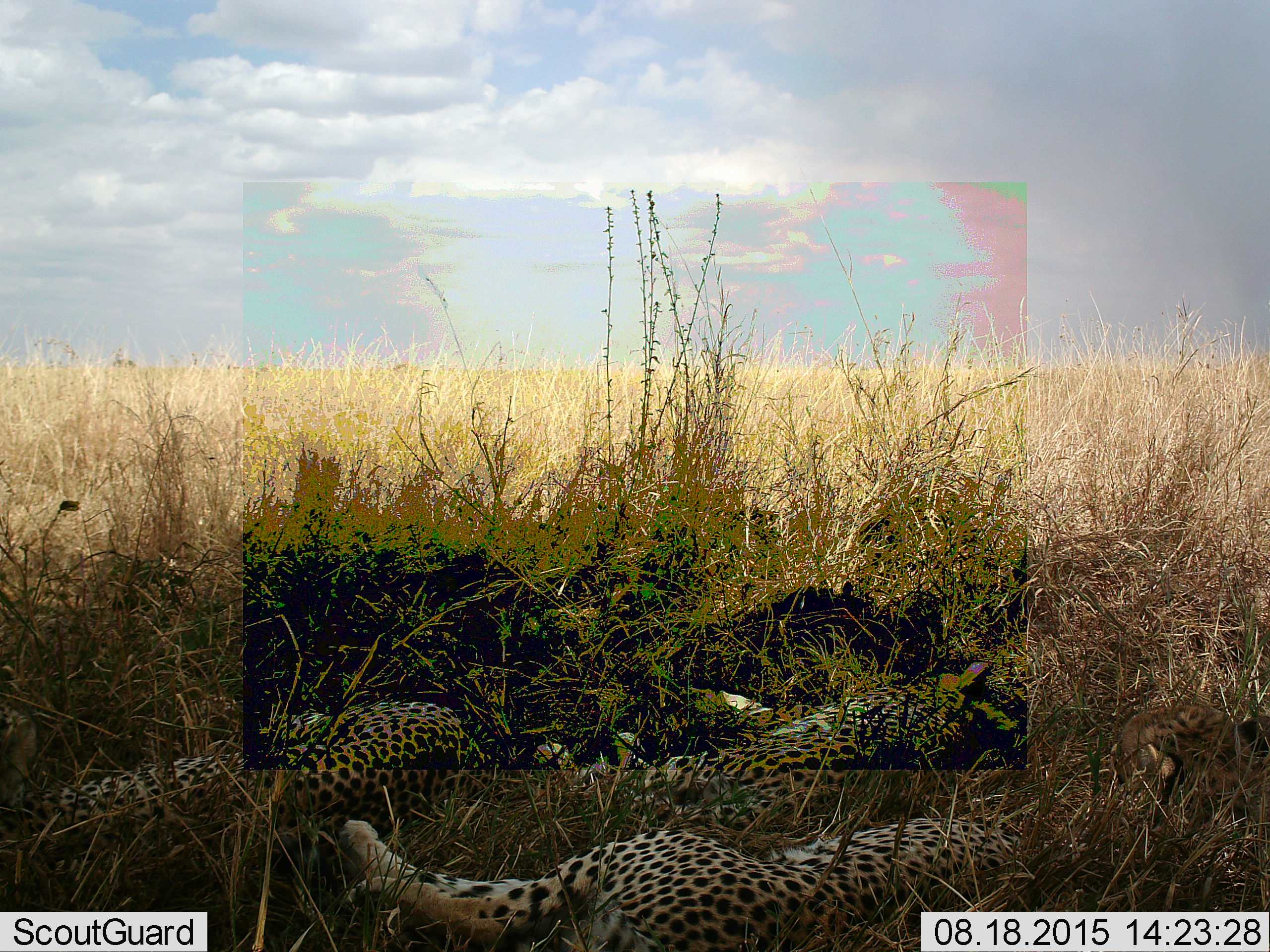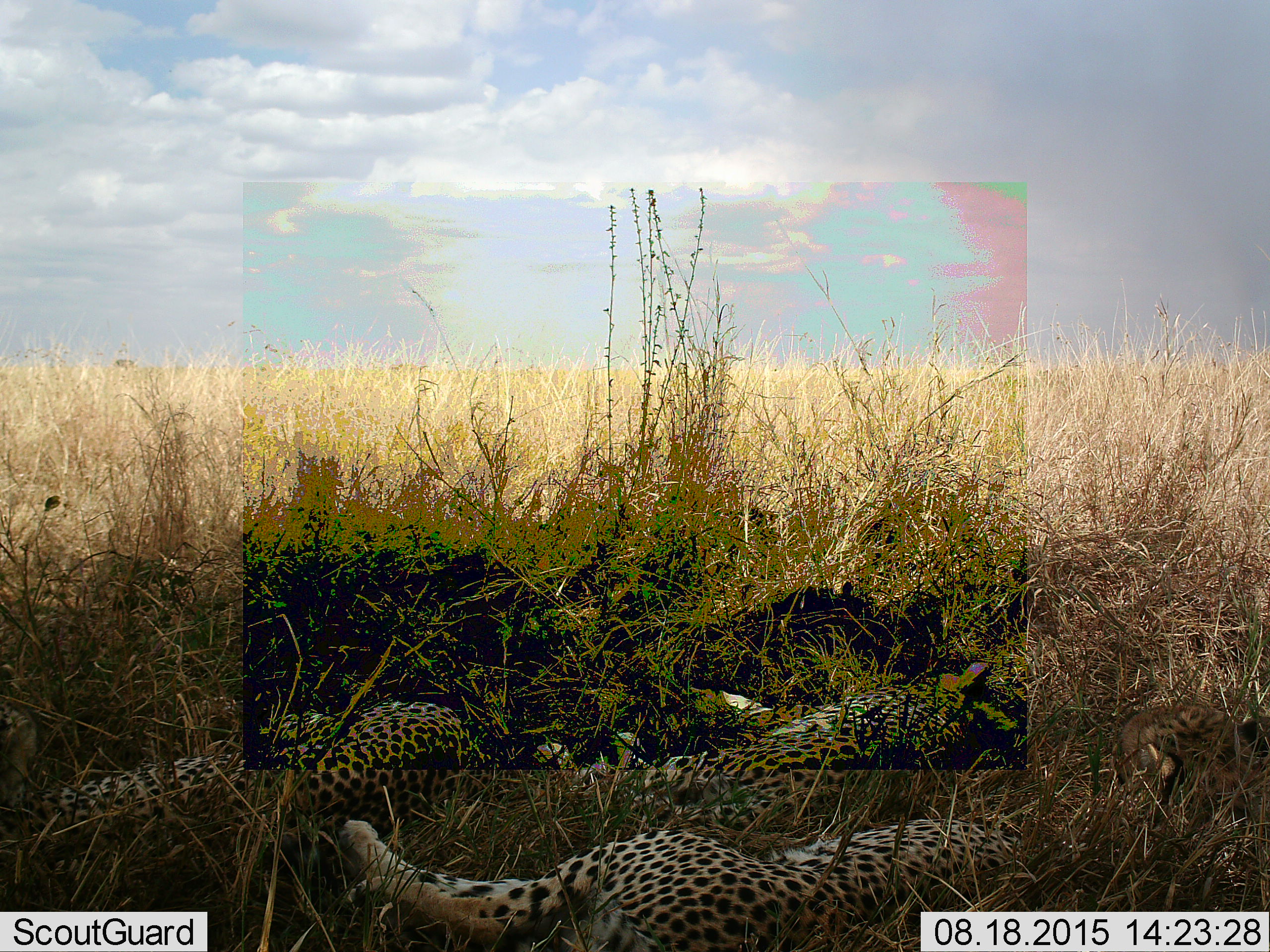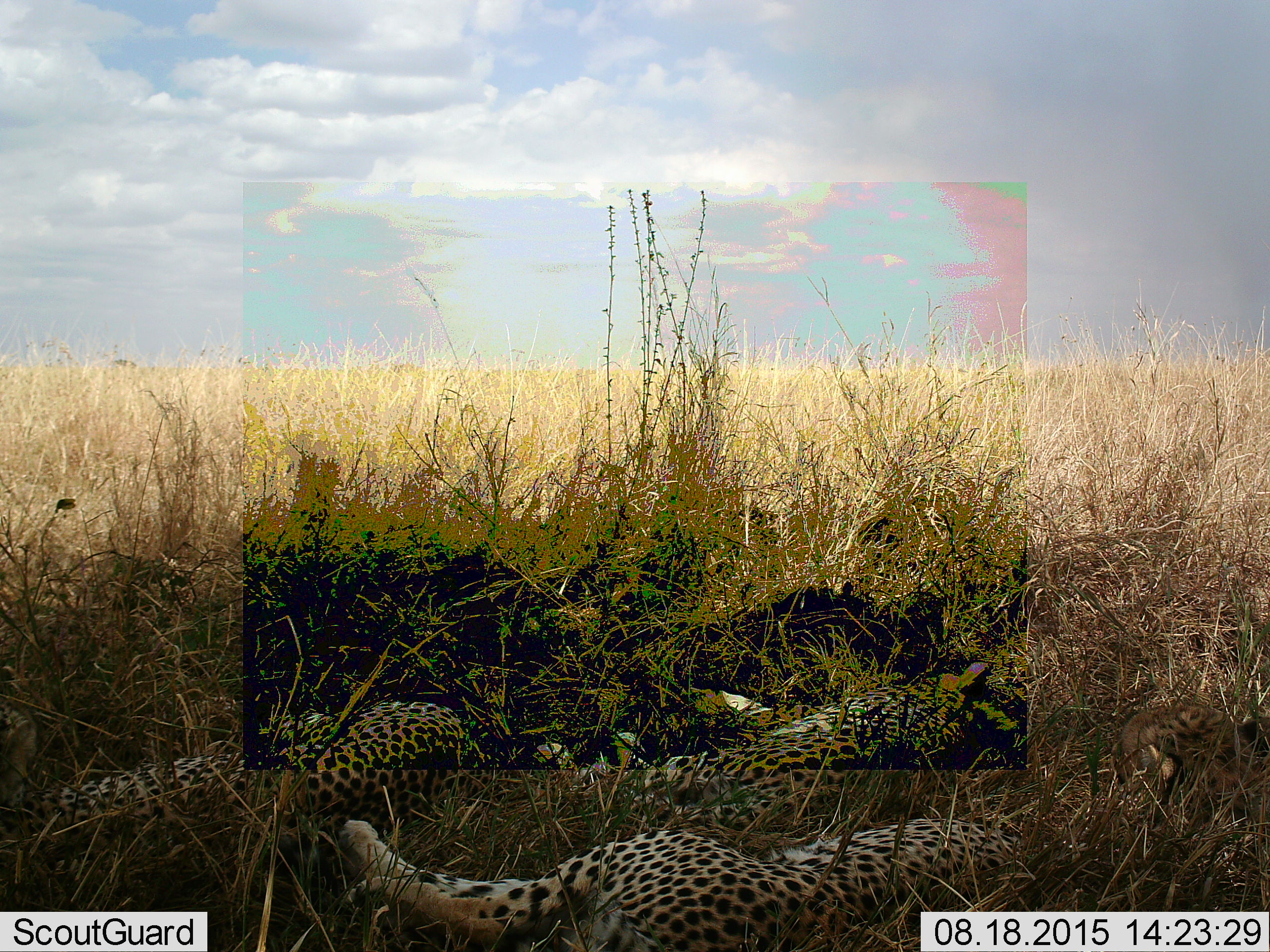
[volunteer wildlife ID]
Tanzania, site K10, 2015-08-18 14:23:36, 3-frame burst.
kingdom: Animalia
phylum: Chordata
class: Mammalia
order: Carnivora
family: Felidae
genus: Acinonyx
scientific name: Acinonyx jubatus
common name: cheetah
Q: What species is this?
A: Cheetah (Acinonyx jubatus).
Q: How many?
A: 3.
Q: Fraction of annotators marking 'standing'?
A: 0%.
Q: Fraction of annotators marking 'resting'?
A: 100%.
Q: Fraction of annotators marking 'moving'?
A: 0%.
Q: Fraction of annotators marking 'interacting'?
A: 0%.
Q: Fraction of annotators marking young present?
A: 0%.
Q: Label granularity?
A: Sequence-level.